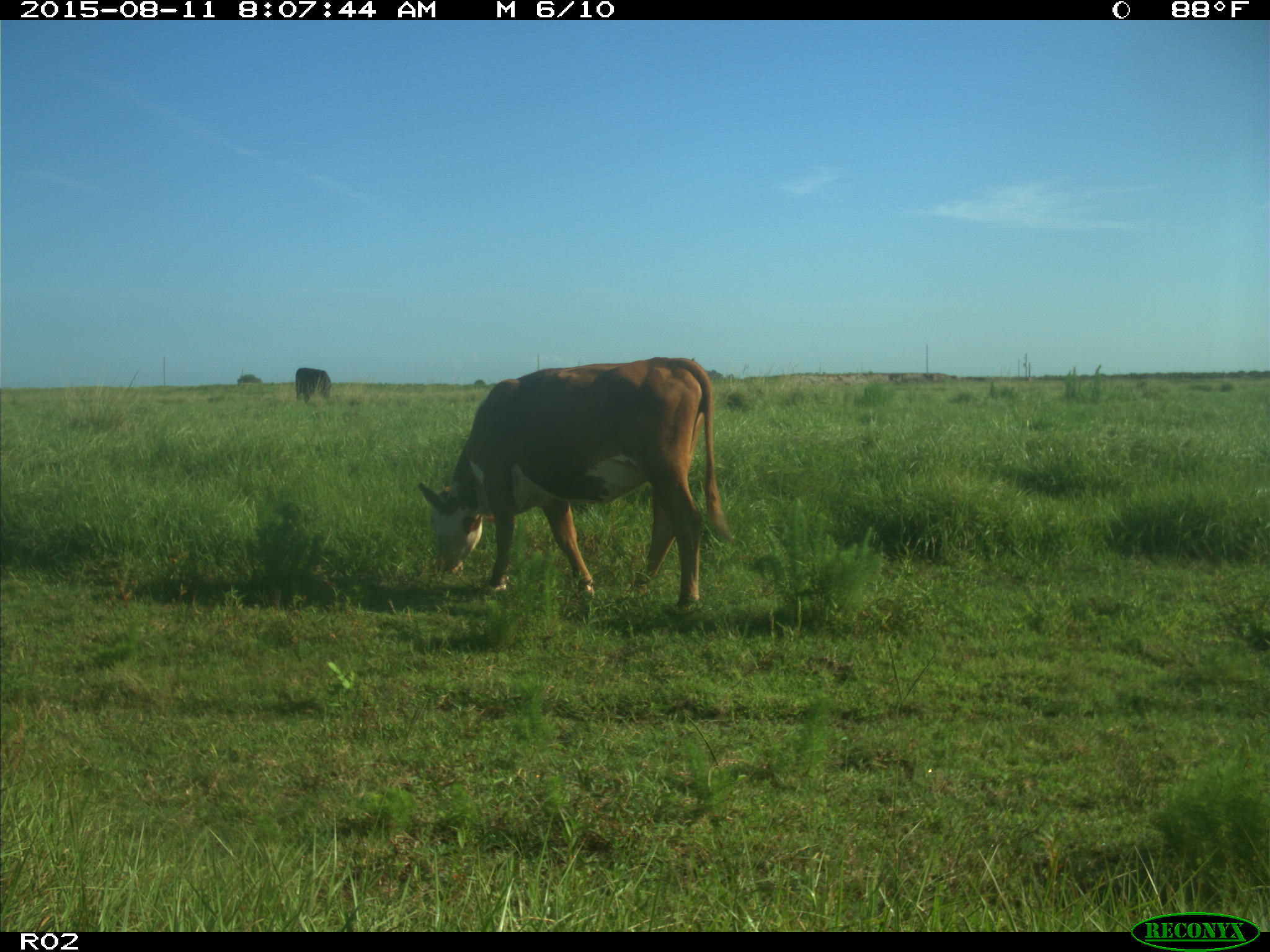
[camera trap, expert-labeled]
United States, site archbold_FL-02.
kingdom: Animalia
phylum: Chordata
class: Mammalia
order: Artiodactyla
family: Bovidae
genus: Bos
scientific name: Bos taurus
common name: domestic cow